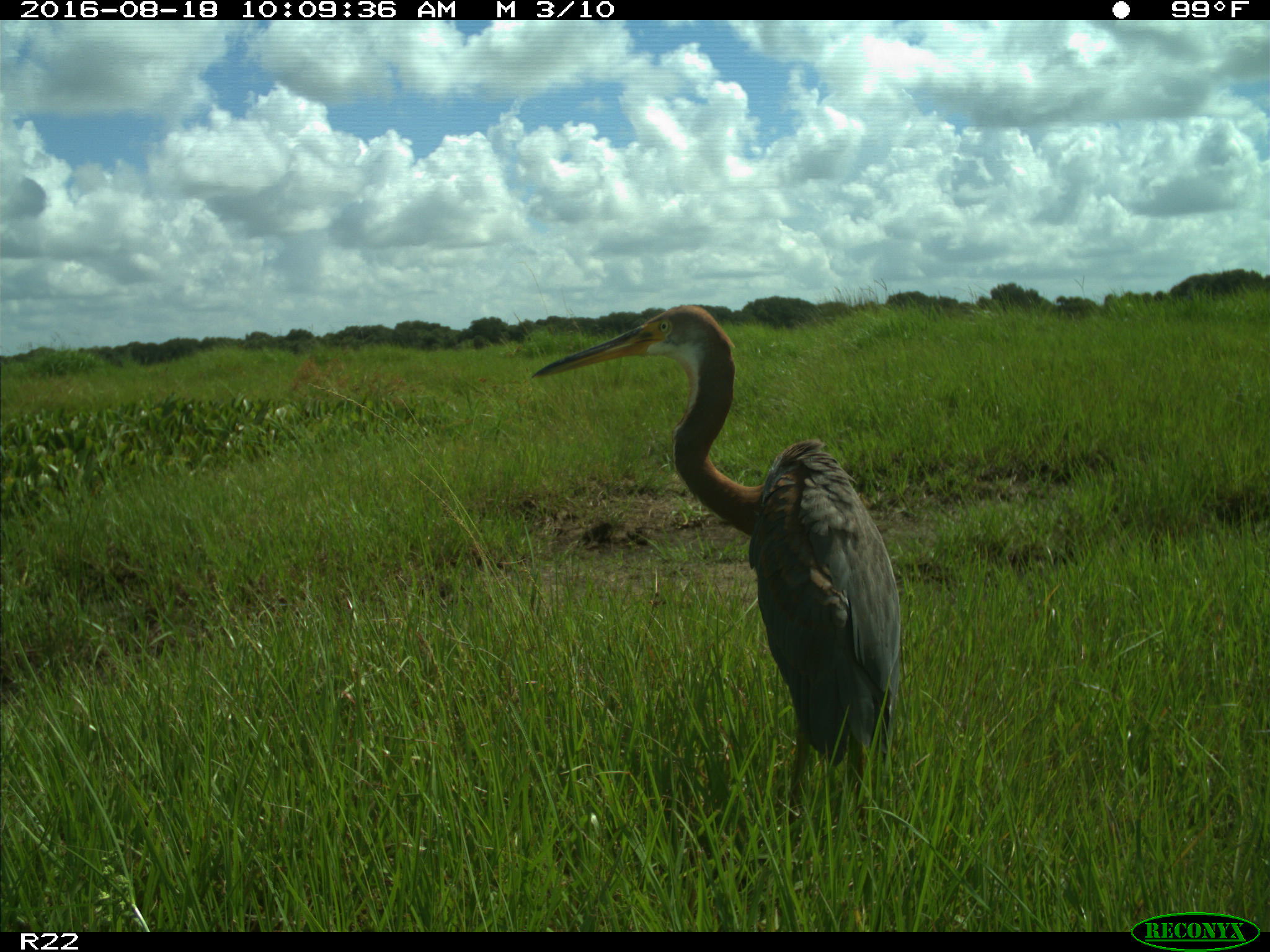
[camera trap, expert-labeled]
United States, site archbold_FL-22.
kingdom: Animalia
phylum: Chordata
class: Aves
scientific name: Aves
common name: birds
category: unidentified bird